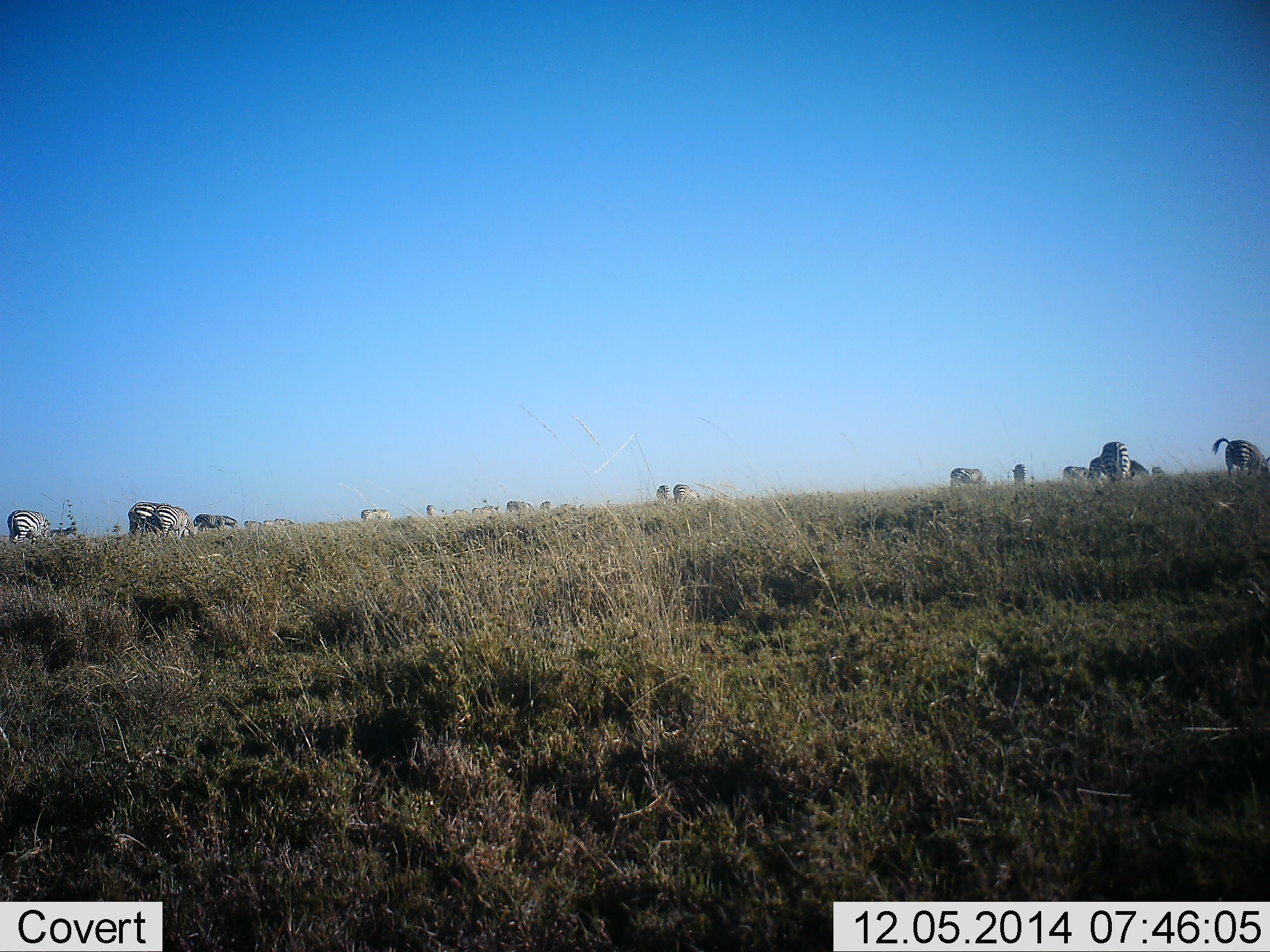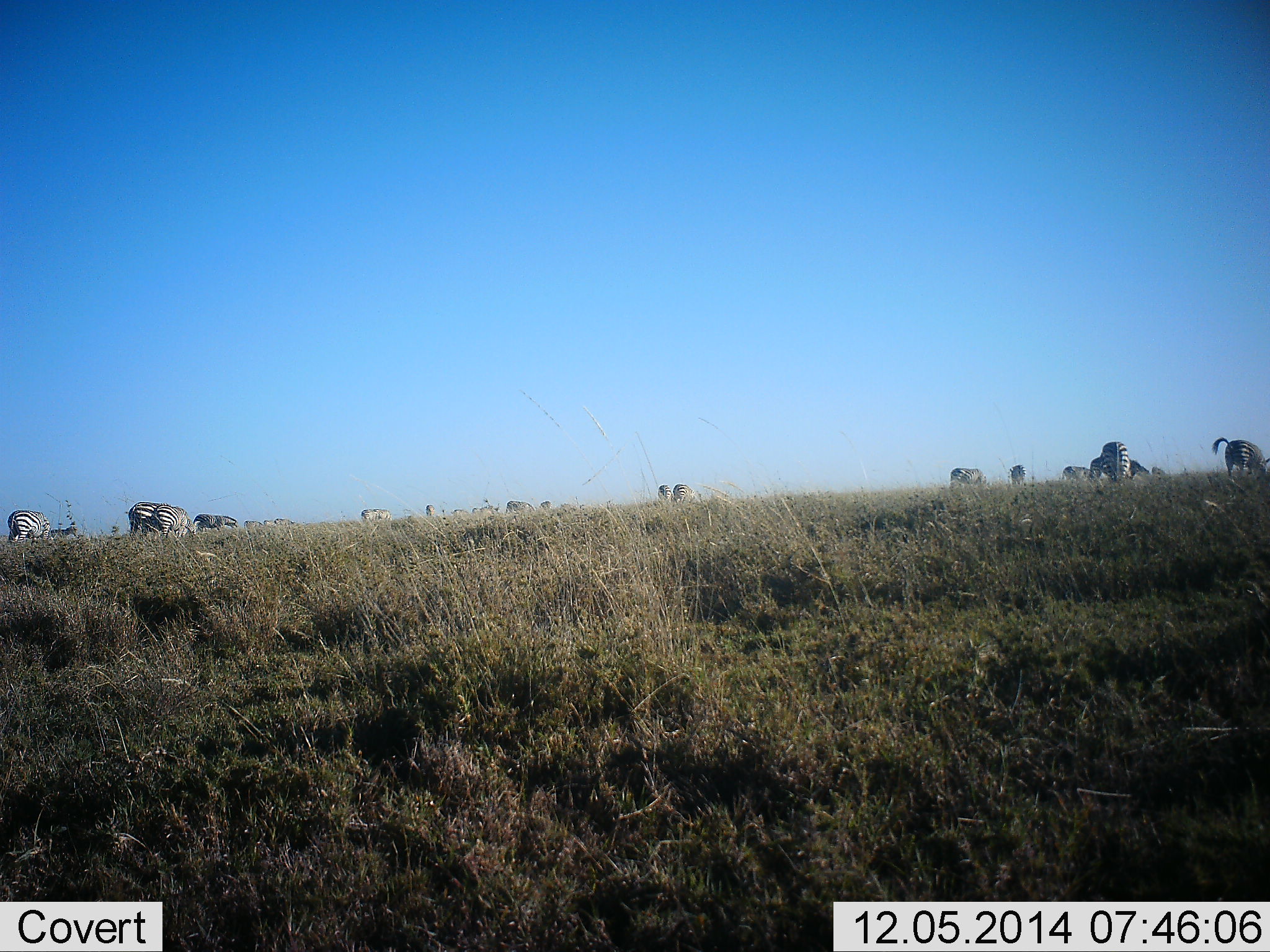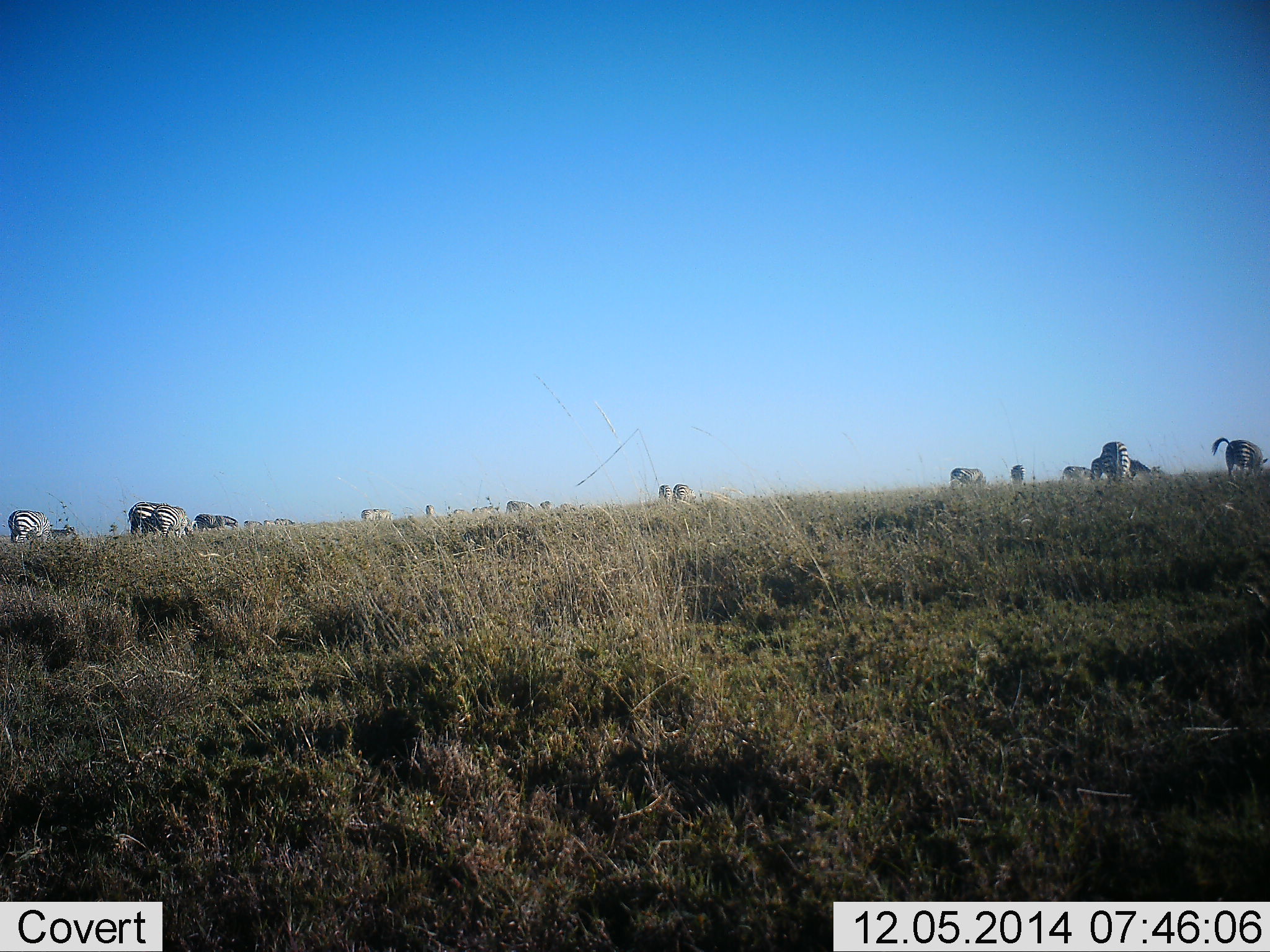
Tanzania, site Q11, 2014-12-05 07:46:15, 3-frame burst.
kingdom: Animalia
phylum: Chordata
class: Mammalia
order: Perissodactyla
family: Equidae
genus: Equus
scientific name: Equus quagga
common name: plains zebra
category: zebra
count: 11-50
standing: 30%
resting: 10%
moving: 20%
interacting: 20%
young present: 0%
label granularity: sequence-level